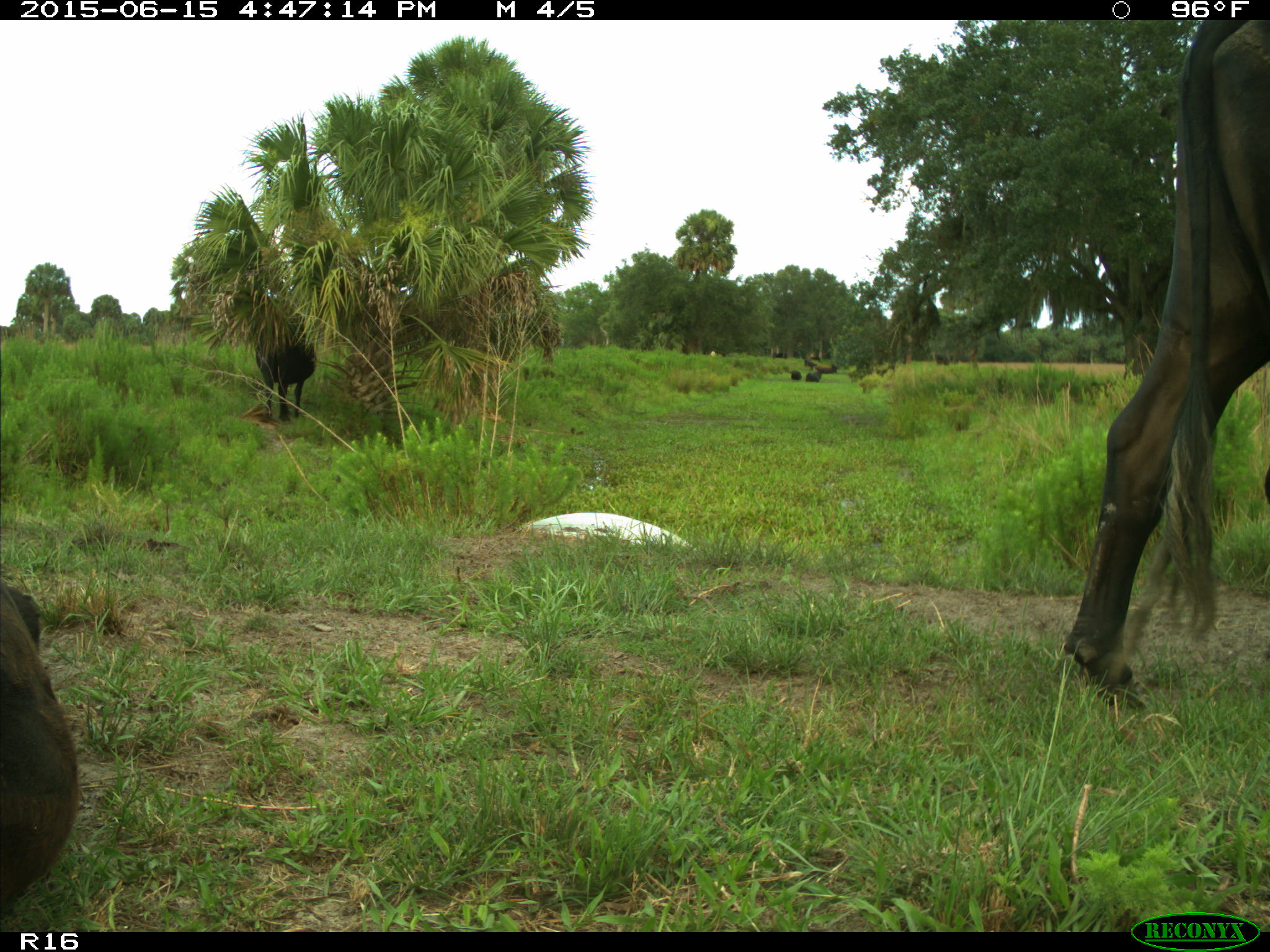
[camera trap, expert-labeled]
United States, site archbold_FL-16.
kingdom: Animalia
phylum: Chordata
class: Mammalia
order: Artiodactyla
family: Bovidae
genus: Bos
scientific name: Bos taurus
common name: domestic cow